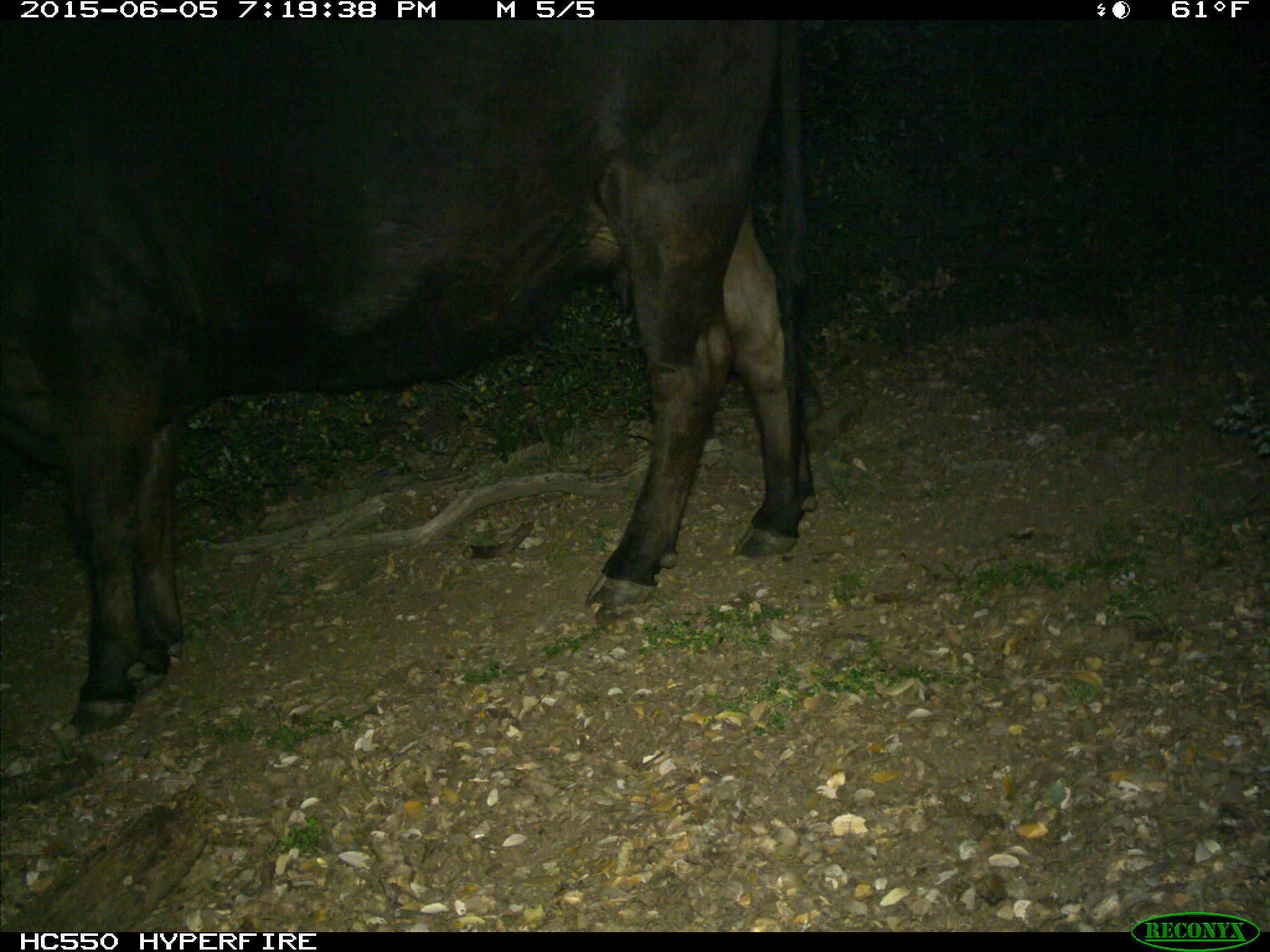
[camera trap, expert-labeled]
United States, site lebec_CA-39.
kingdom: Animalia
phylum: Chordata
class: Mammalia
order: Artiodactyla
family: Bovidae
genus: Bos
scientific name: Bos taurus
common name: domestic cow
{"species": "Bos taurus (domestic cow)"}